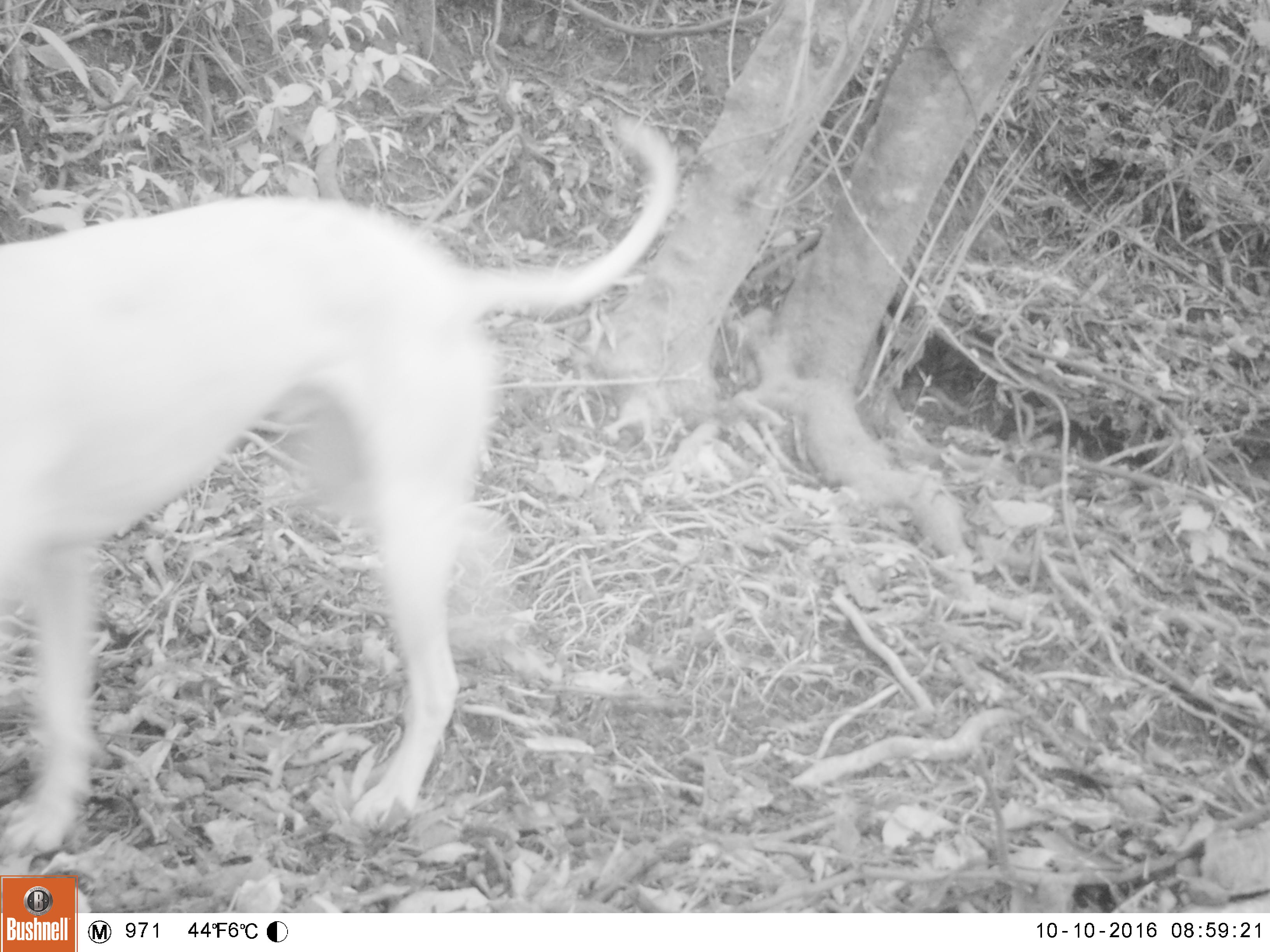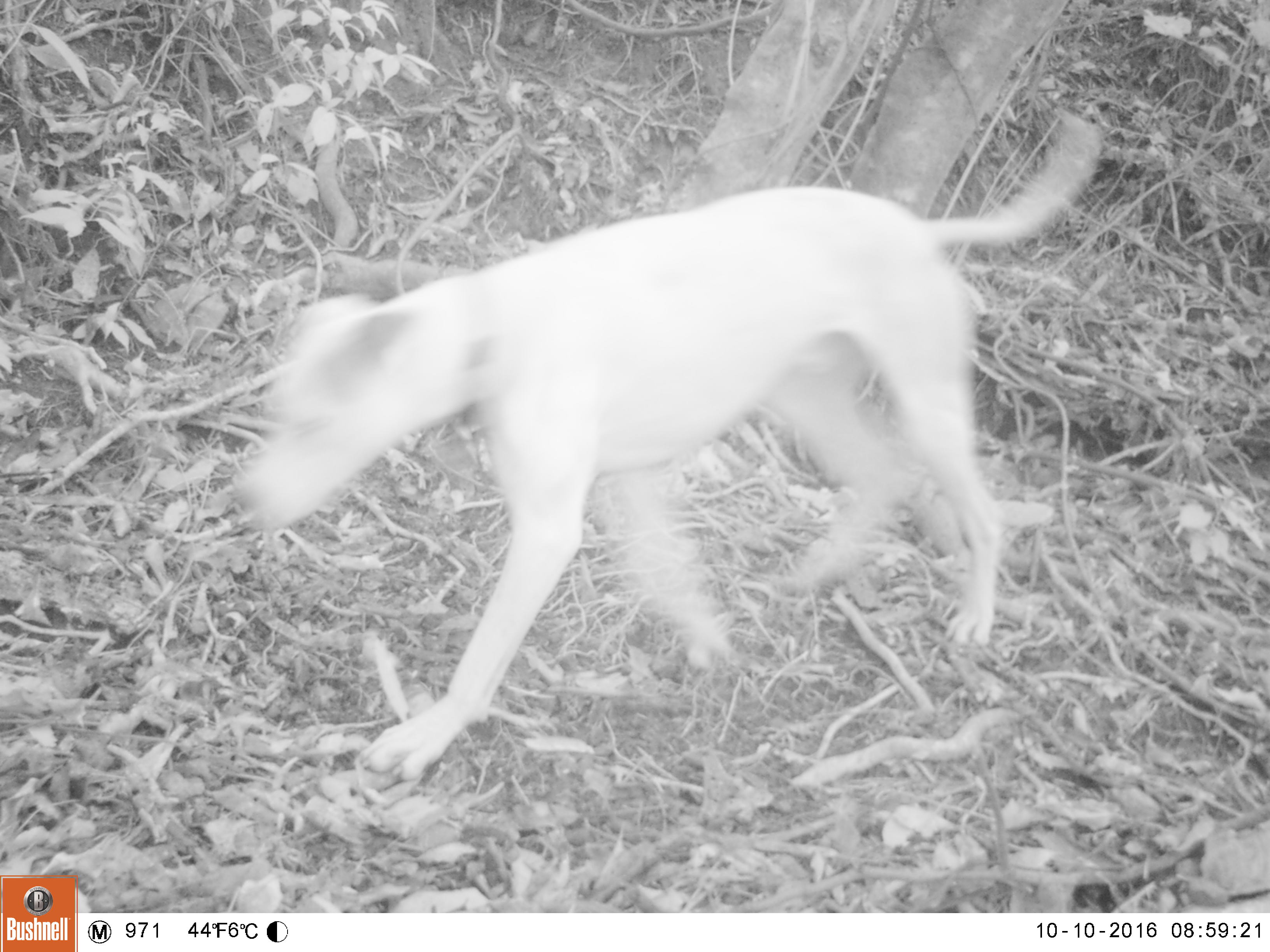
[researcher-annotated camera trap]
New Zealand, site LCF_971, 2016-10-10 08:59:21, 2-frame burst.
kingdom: Animalia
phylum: Chordata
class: Mammalia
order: Carnivora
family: Canidae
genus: Canis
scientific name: Canis familiaris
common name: domestic dog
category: dog